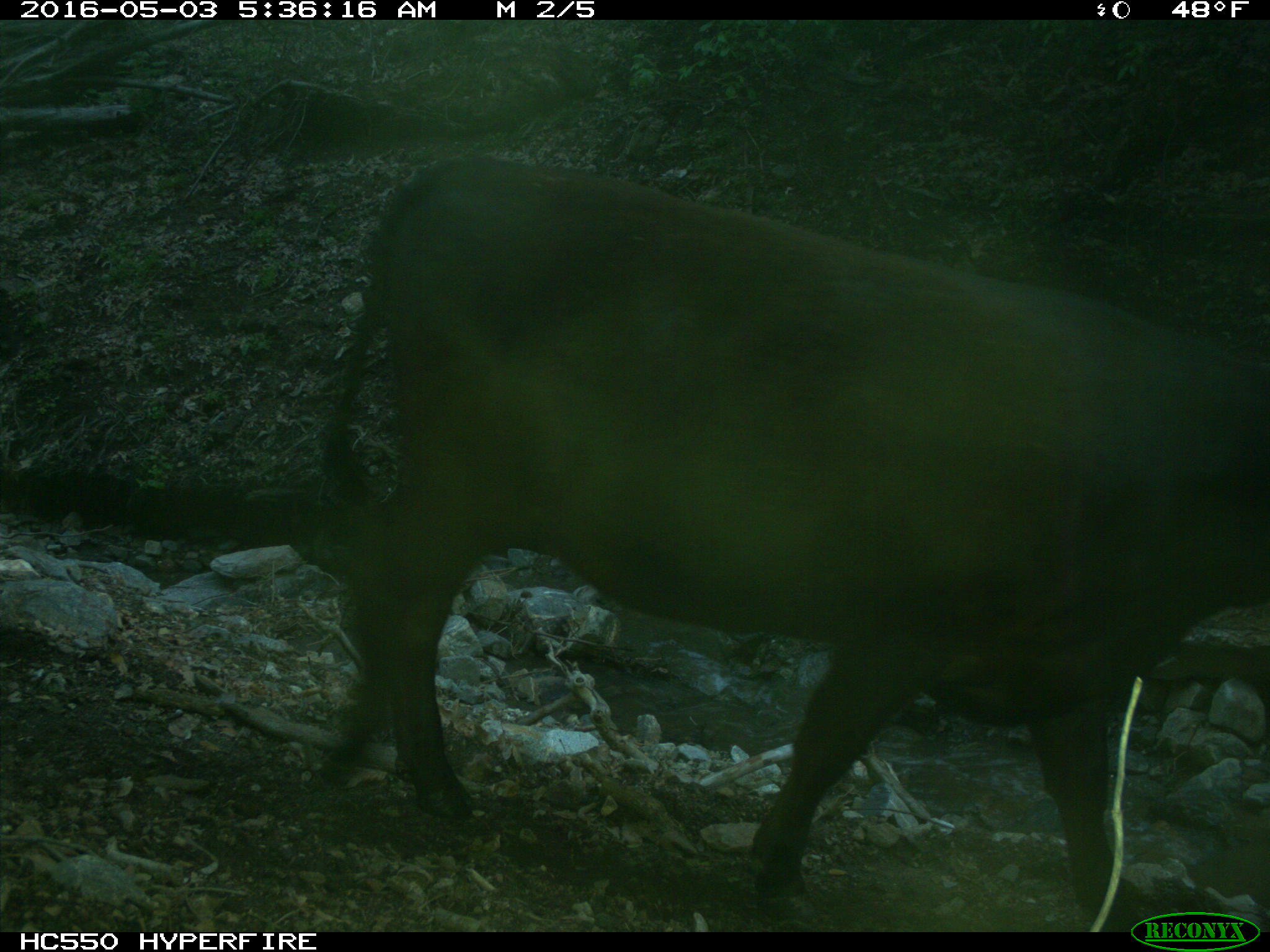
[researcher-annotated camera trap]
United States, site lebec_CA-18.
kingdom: Animalia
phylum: Chordata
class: Mammalia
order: Artiodactyla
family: Bovidae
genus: Bos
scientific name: Bos taurus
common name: domestic cow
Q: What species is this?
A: Bos taurus (domestic cow).